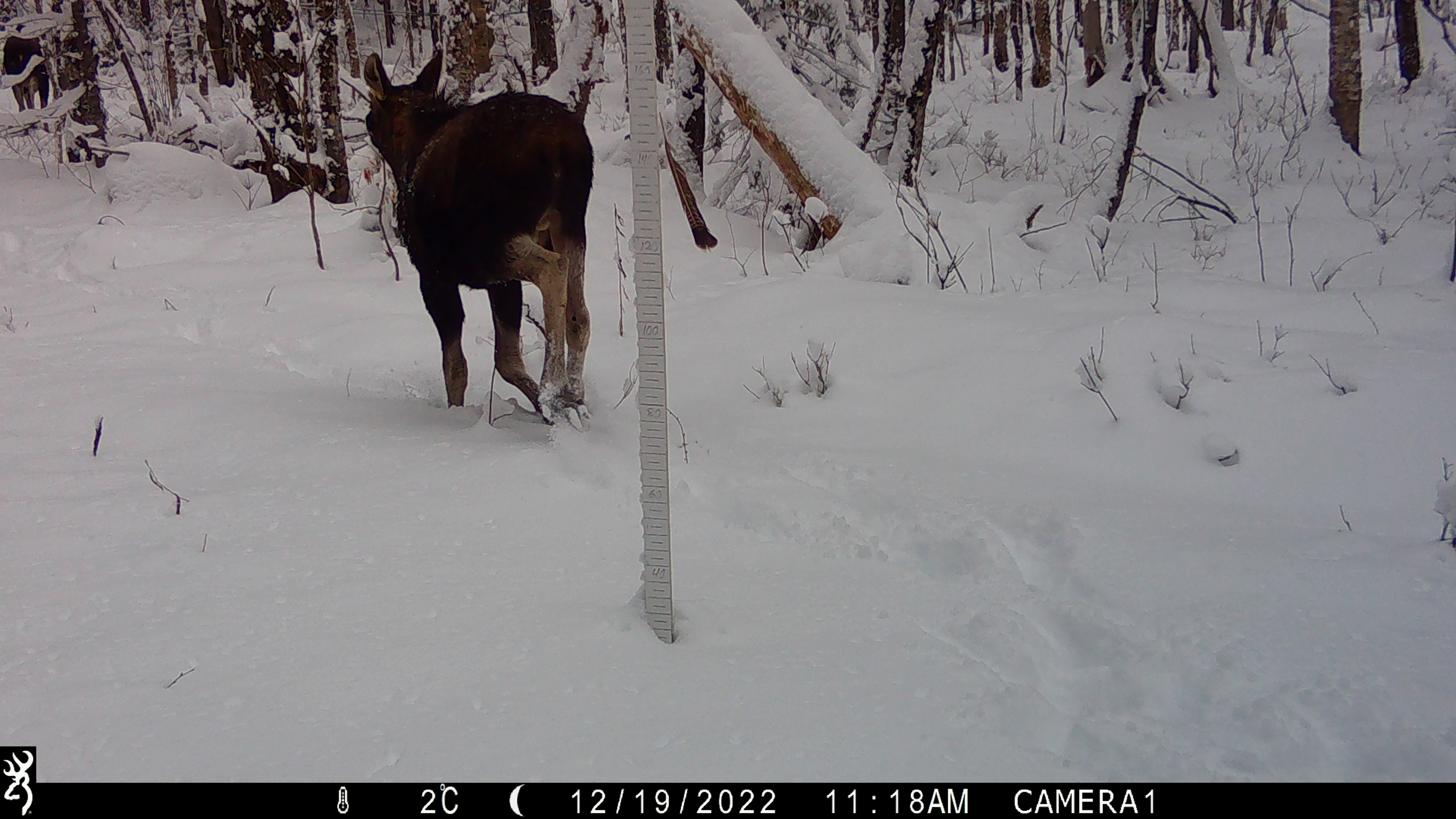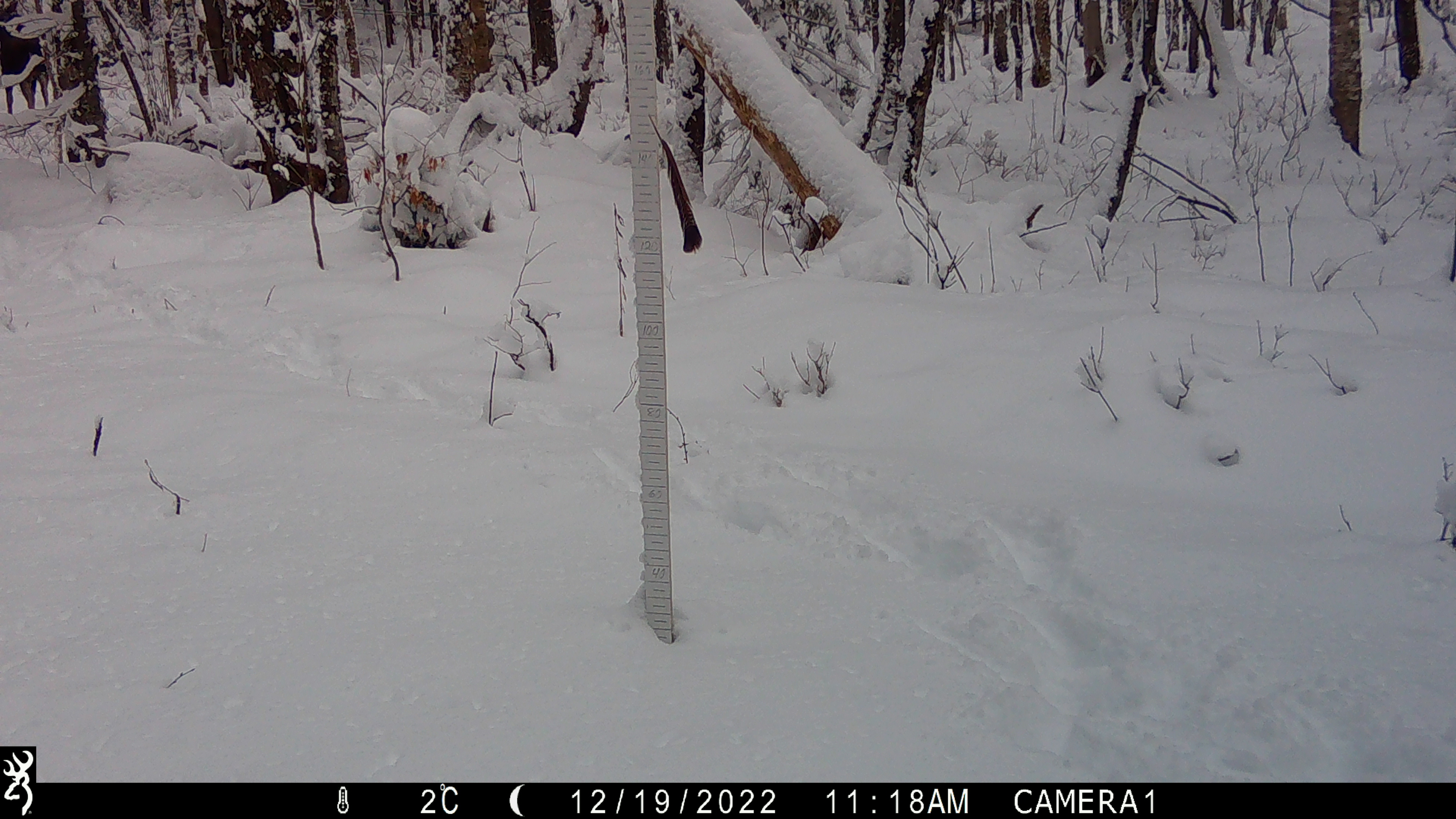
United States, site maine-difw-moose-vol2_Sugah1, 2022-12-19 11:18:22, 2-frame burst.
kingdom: Animalia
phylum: Chordata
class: Mammalia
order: Artiodactyla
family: Cervidae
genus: Alces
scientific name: Alces alces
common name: moose